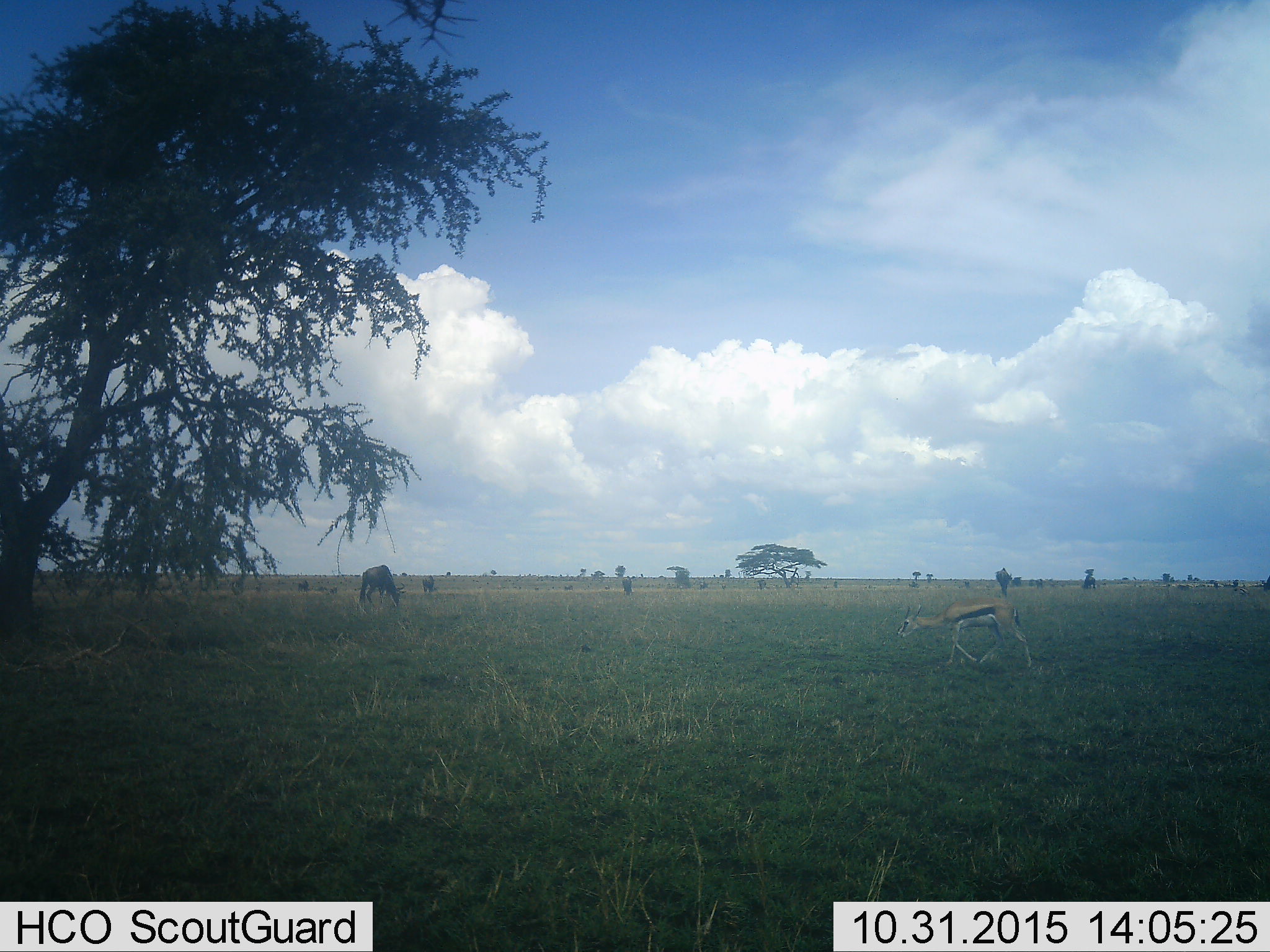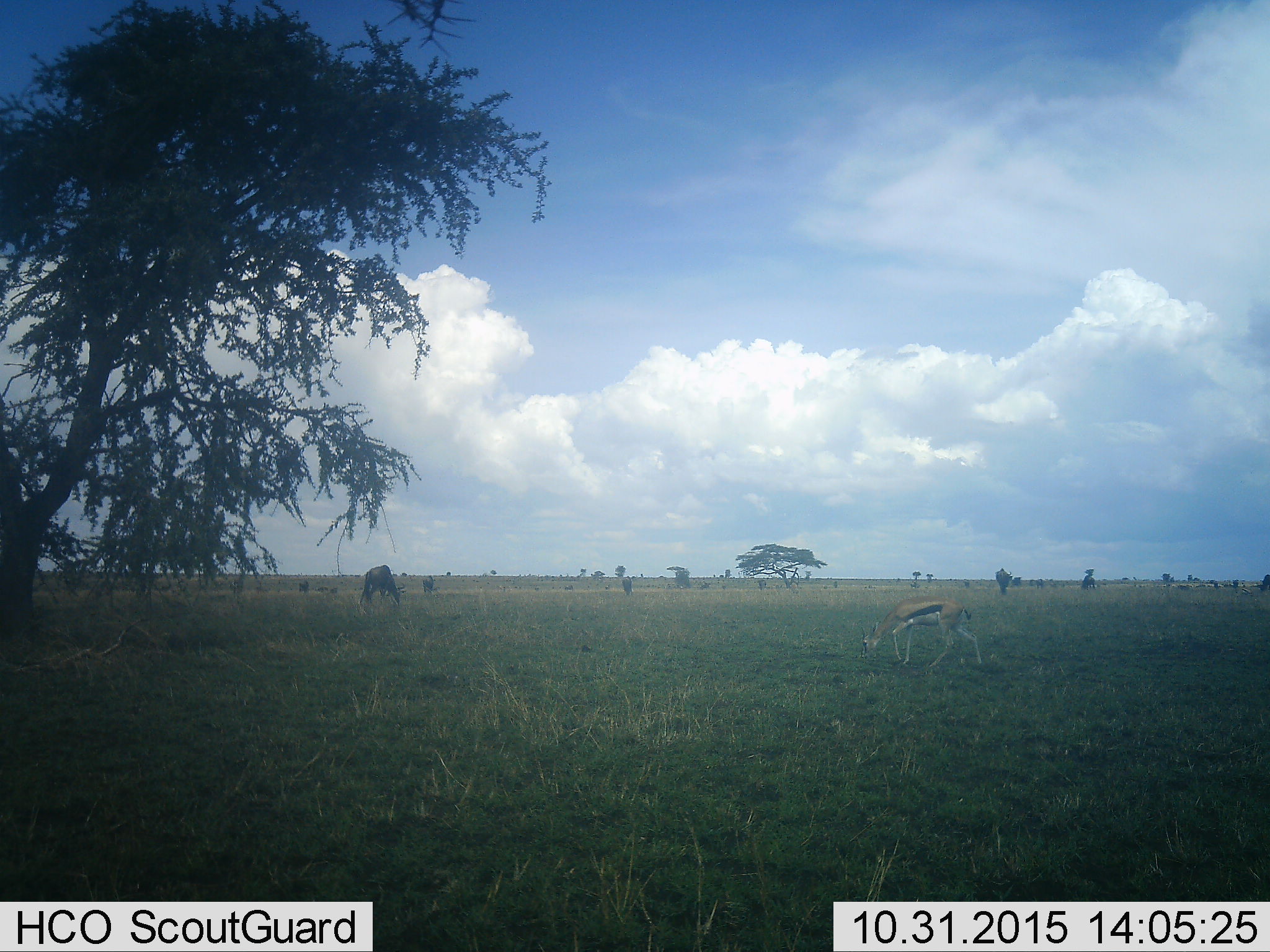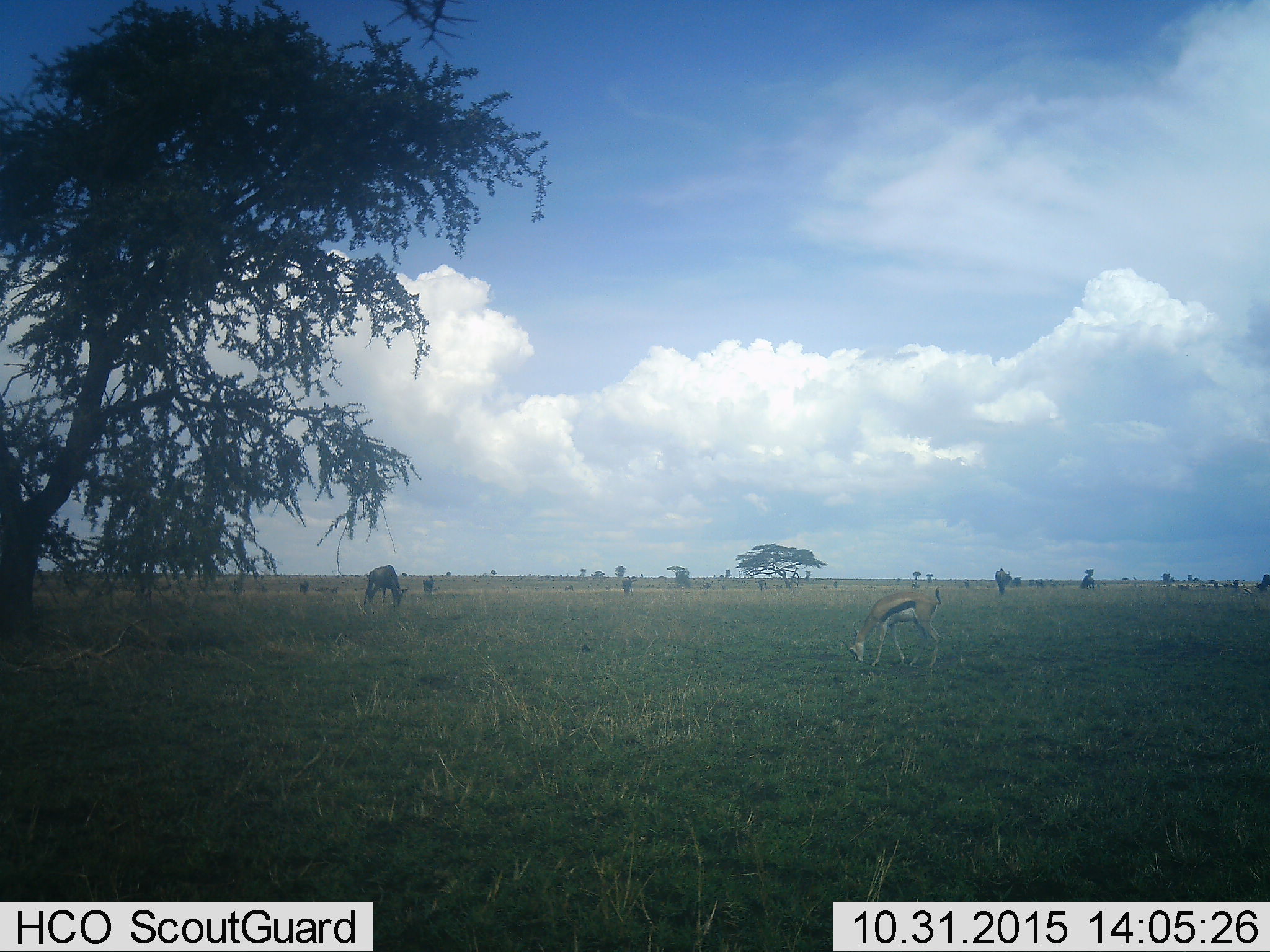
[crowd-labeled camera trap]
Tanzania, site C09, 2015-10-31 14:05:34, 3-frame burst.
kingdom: Animalia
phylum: Chordata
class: Mammalia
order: Artiodactyla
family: Bovidae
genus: Eudorcas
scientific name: Eudorcas thomsonii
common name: thomson's gazelle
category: gazellethomsons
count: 1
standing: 17%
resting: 0%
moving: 83%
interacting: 0%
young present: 0%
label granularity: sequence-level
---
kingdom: Animalia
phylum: Chordata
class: Mammalia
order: Artiodactyla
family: Bovidae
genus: Connochaetes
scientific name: Connochaetes taurinus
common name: blue wildebeest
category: wildebeest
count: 5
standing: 56%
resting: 0%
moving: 56%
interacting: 0%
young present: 11%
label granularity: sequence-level